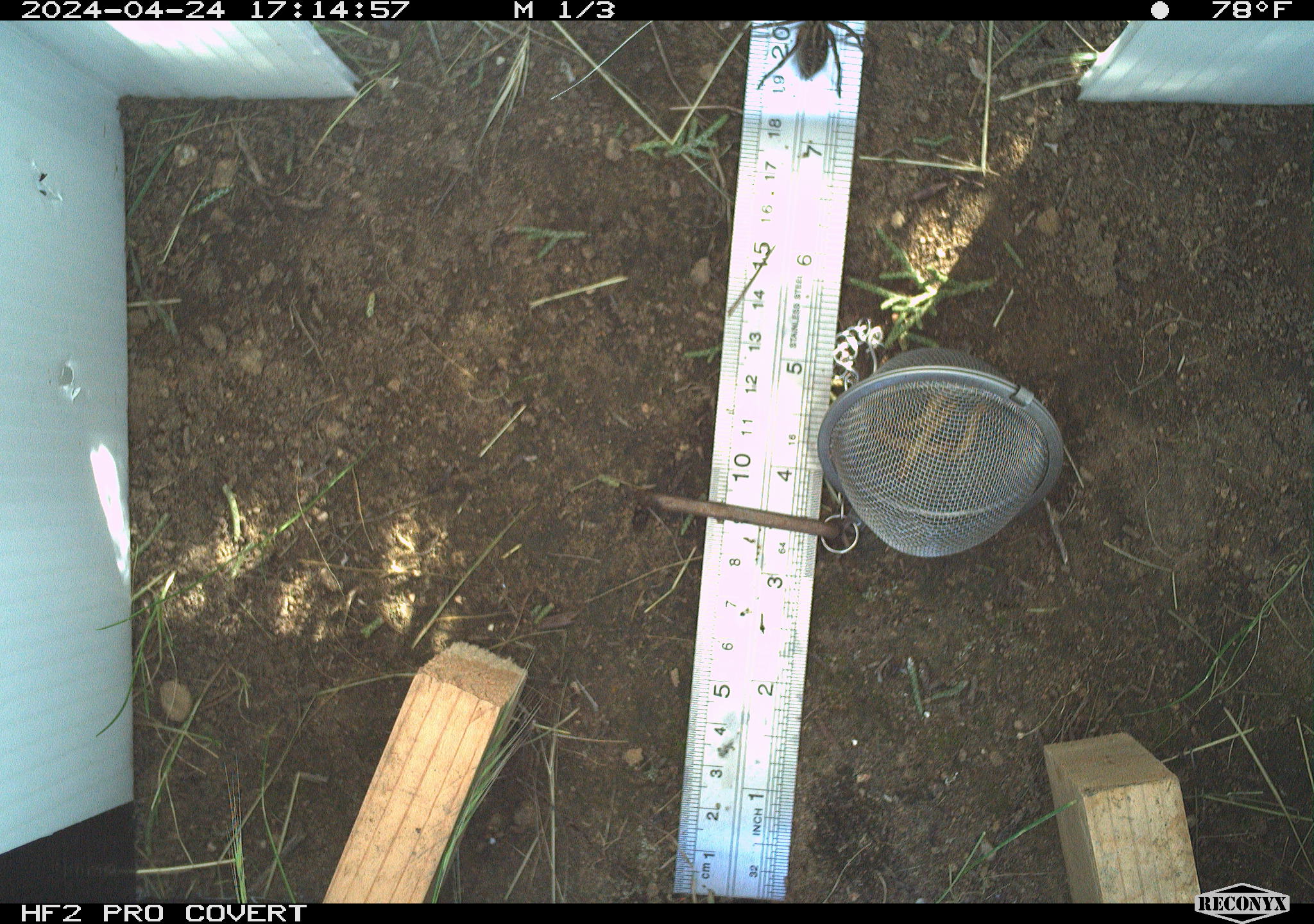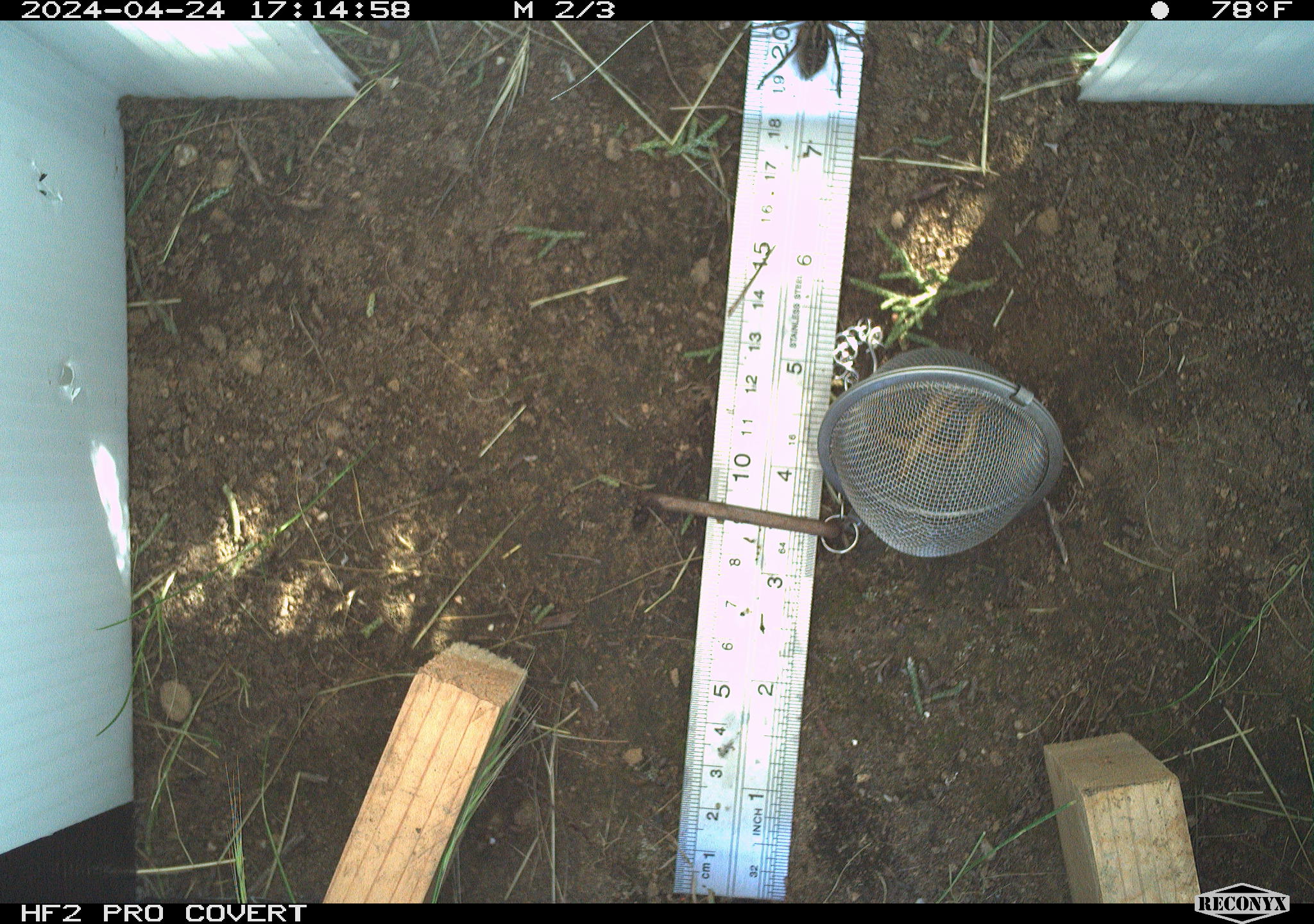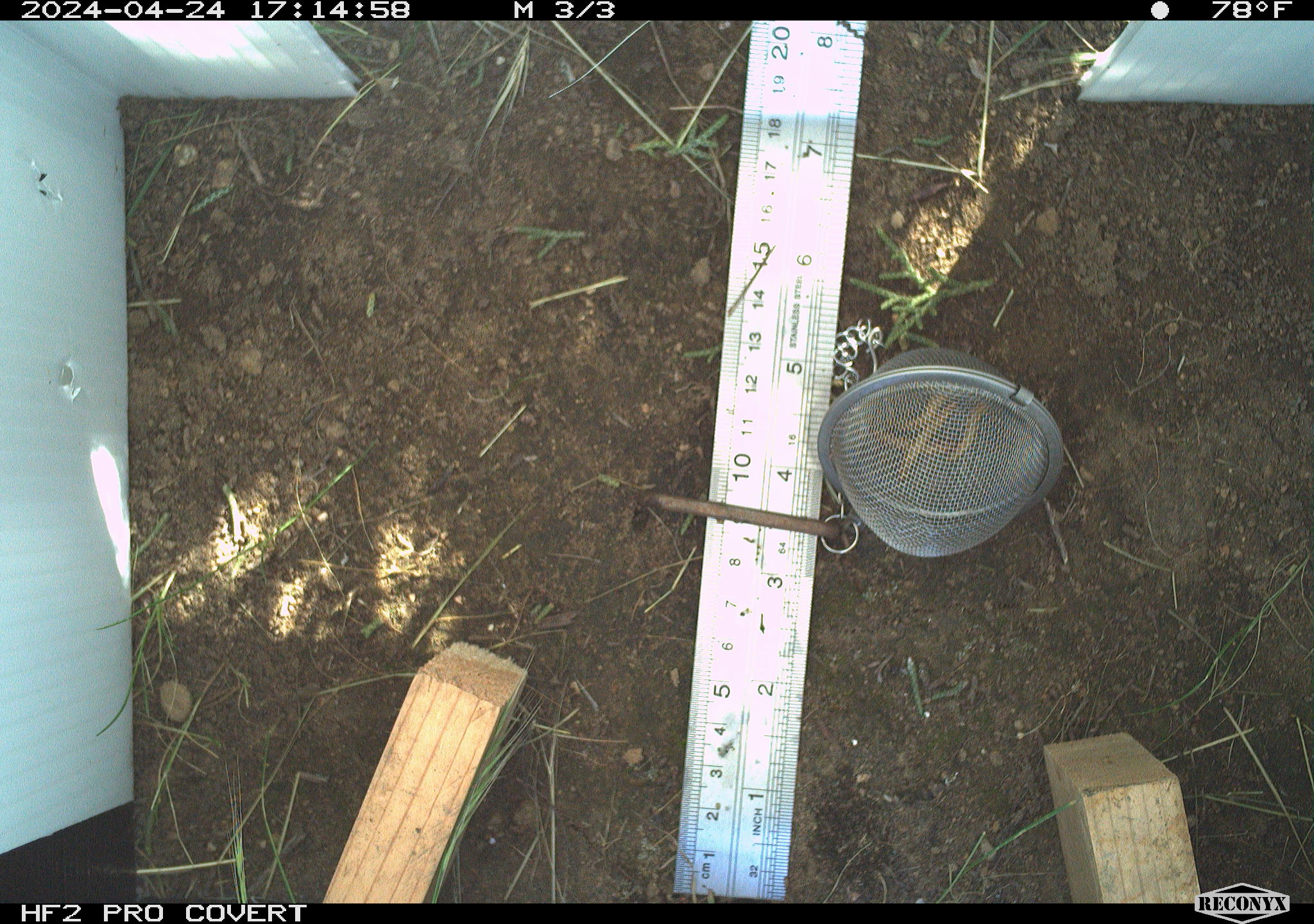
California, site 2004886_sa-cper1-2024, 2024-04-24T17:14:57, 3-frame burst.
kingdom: Animalia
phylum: Arthropoda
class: Arachnida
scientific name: Arachnida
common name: arachnids